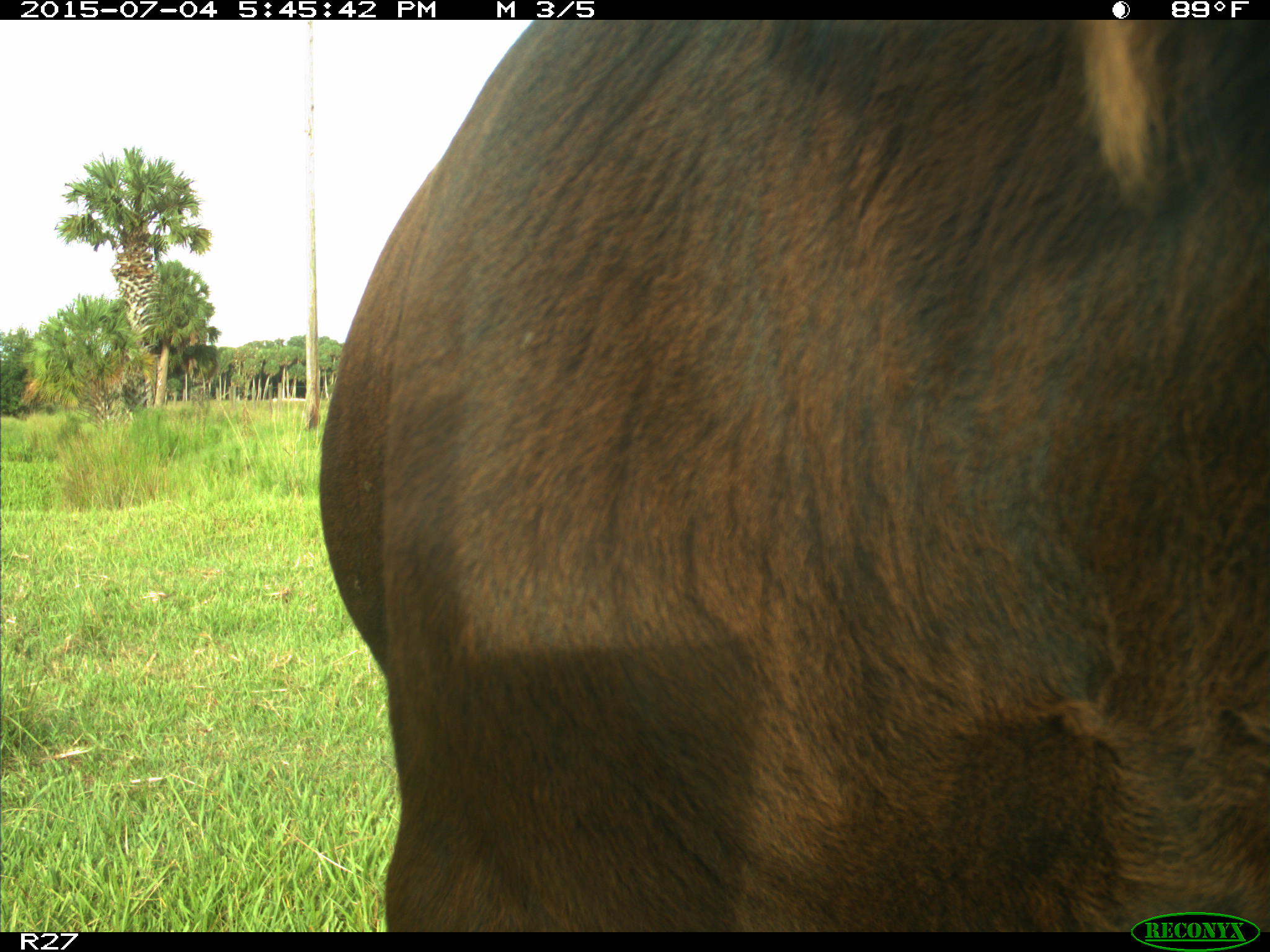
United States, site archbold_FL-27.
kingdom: Animalia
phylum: Chordata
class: Mammalia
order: Artiodactyla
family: Bovidae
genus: Bos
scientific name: Bos taurus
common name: domestic cow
Bos taurus (domestic cow).